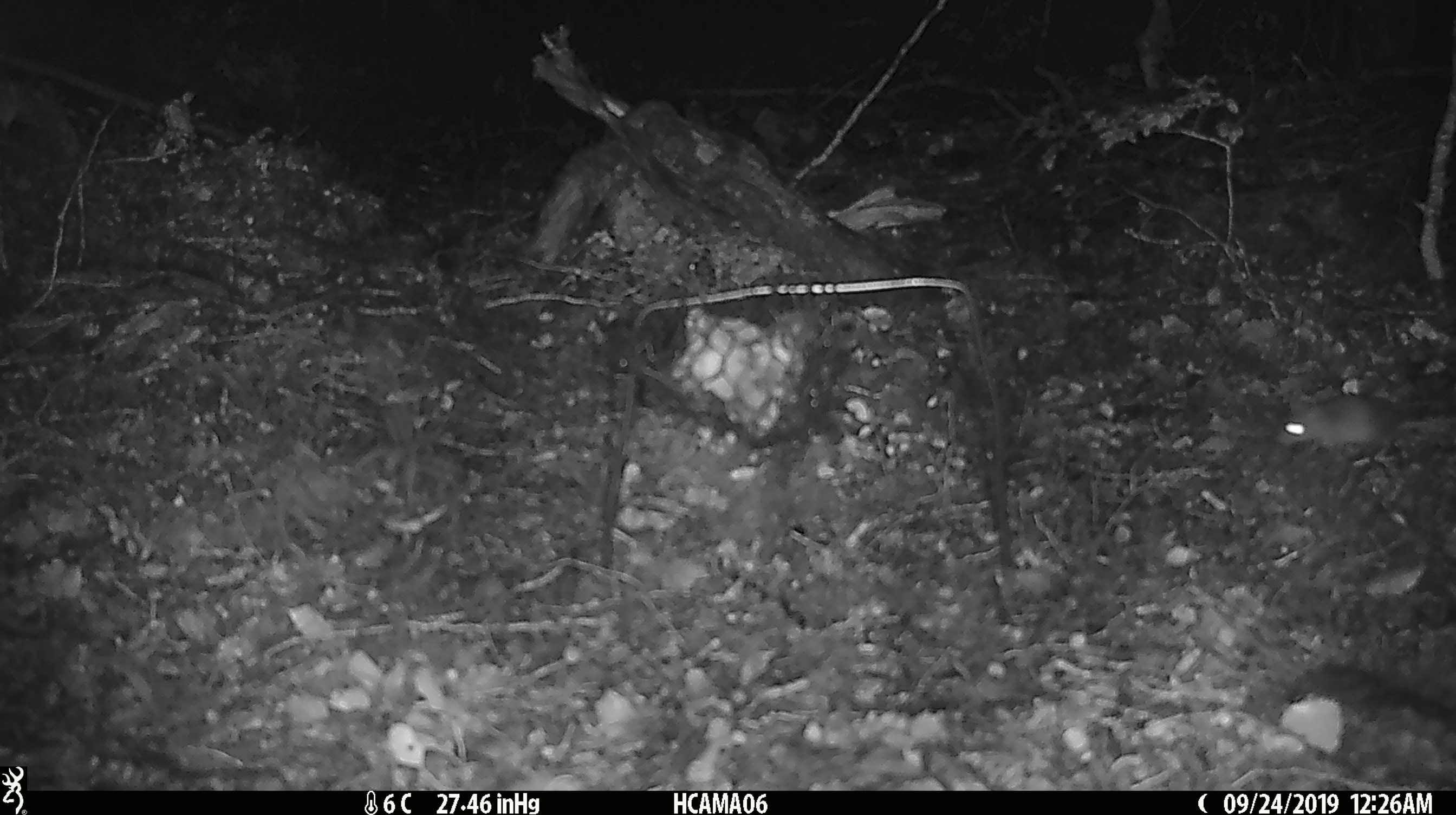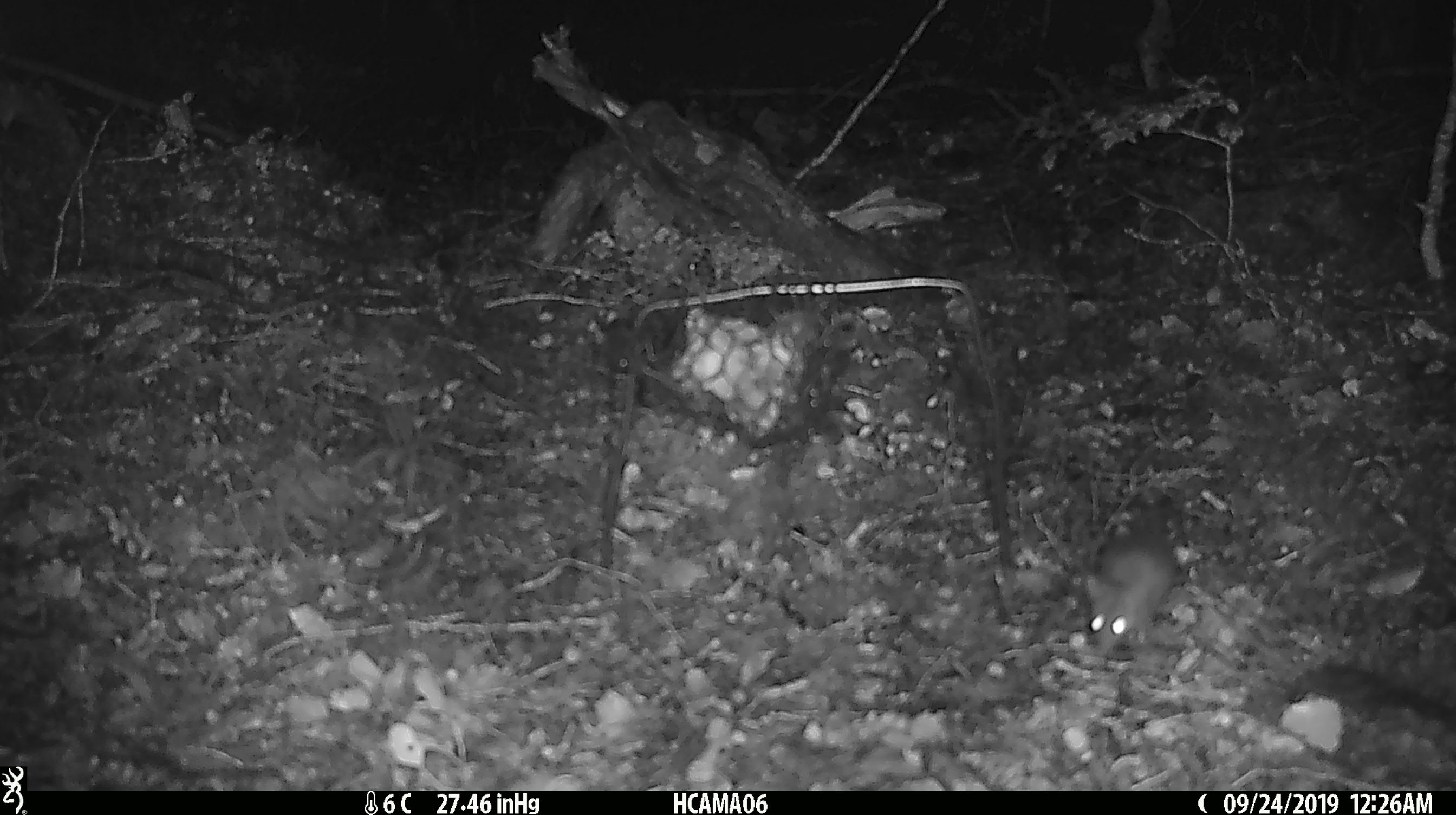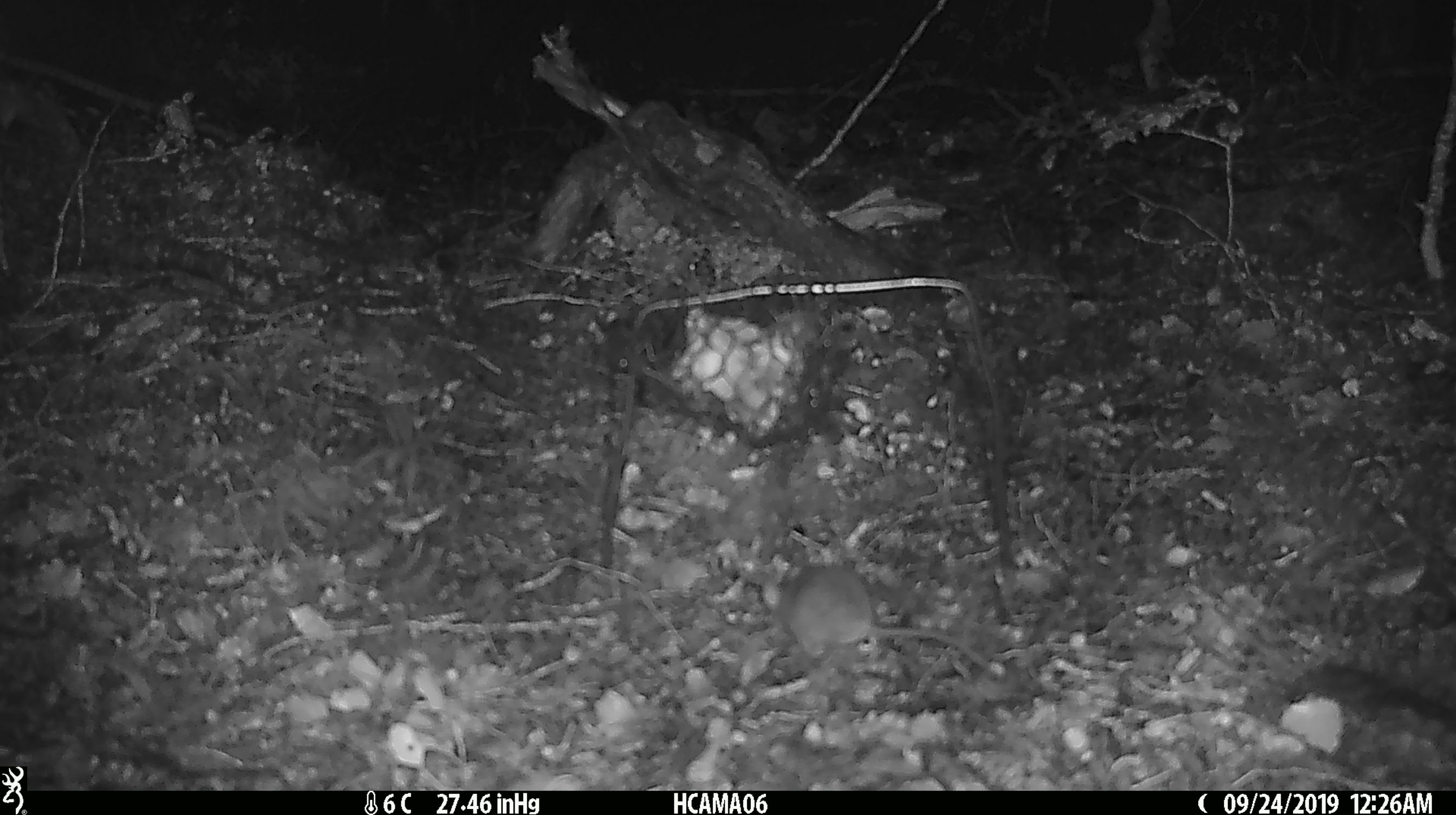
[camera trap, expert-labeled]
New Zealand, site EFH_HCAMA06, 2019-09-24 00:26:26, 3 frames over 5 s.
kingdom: Animalia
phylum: Chordata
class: Mammalia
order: Rodentia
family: Muridae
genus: Mus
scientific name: Mus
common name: mouse